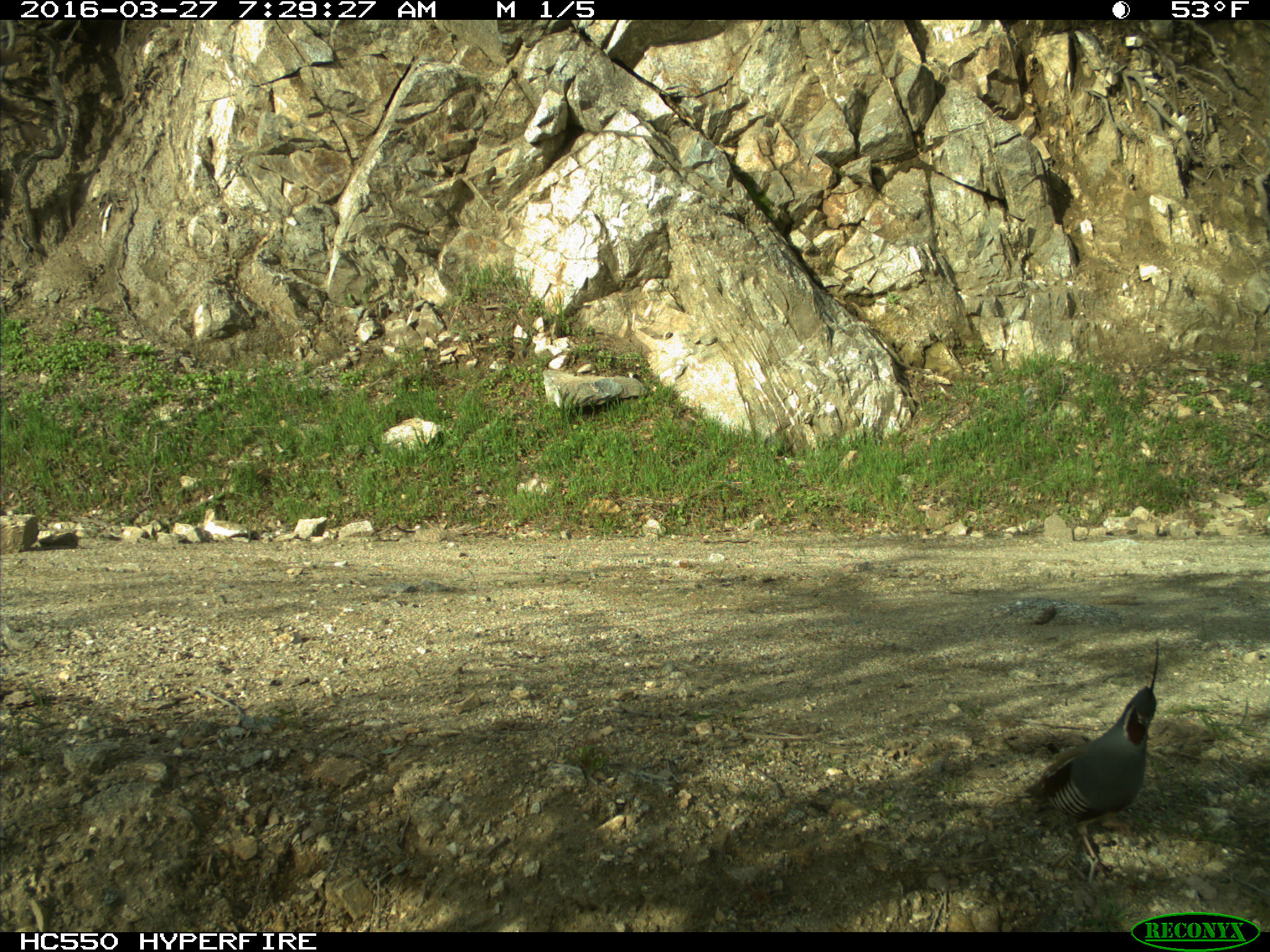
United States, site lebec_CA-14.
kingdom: Animalia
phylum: Chordata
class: Aves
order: Galliformes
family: Odontophoridae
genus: Callipepla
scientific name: Callipepla californica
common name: california quail